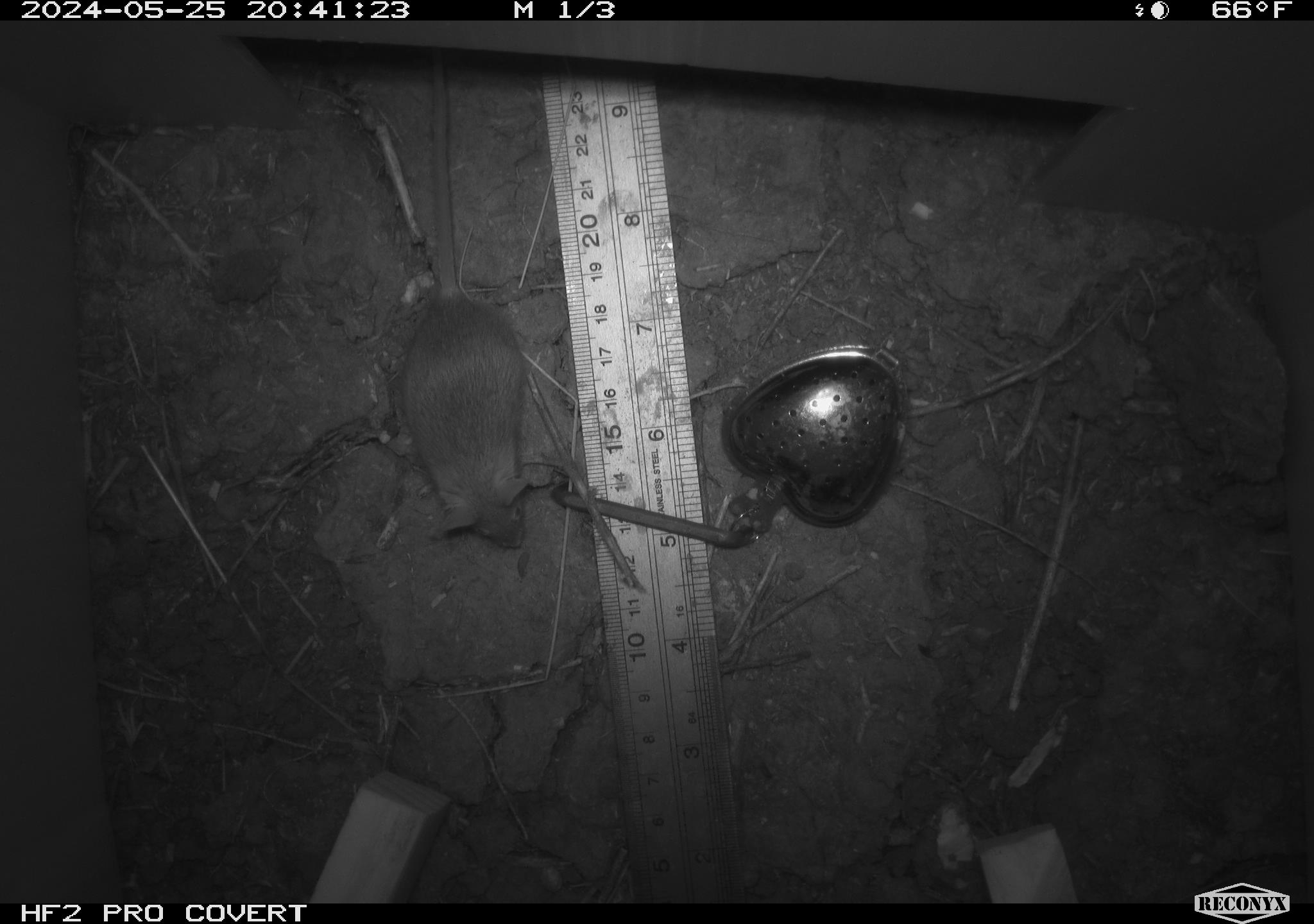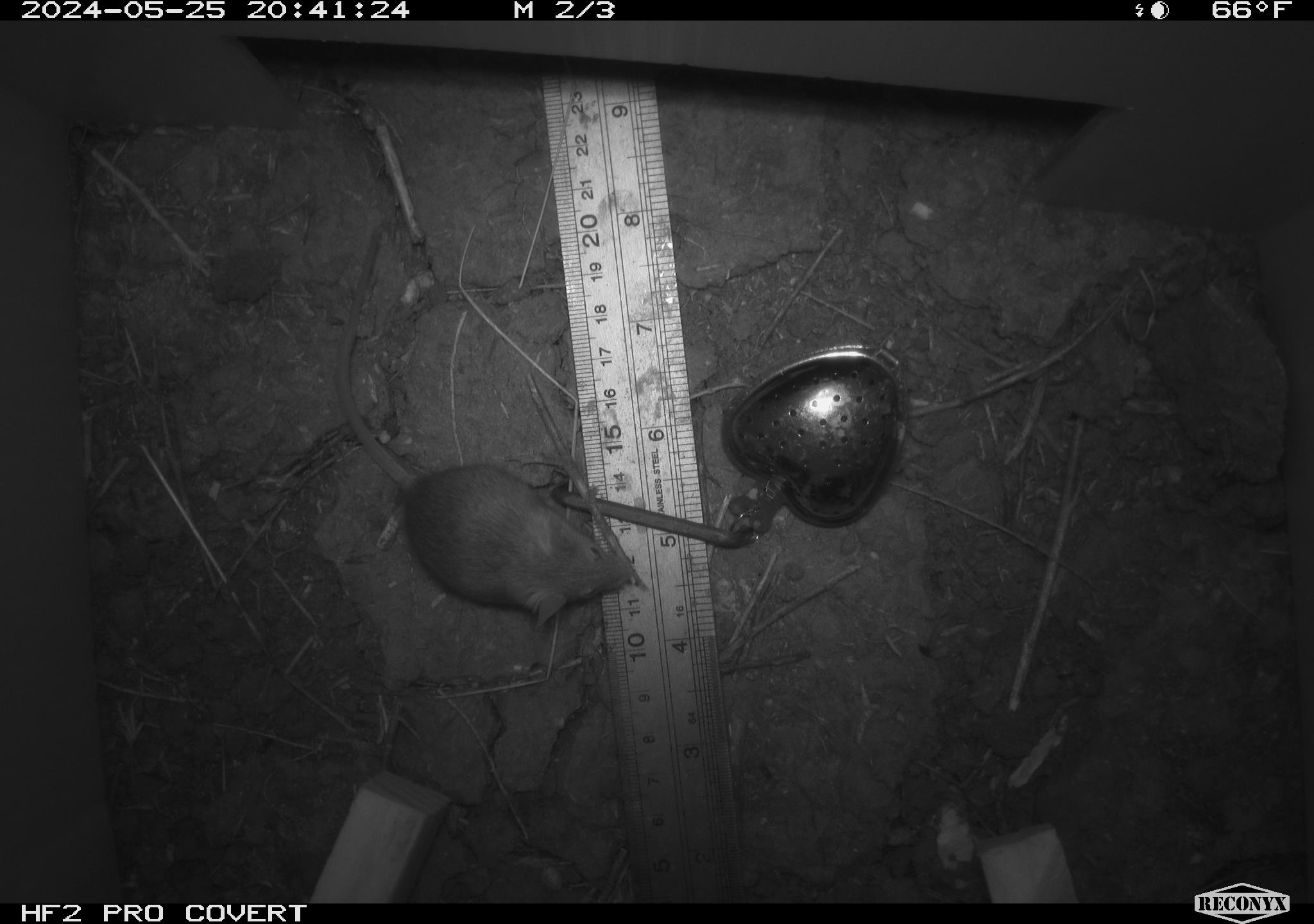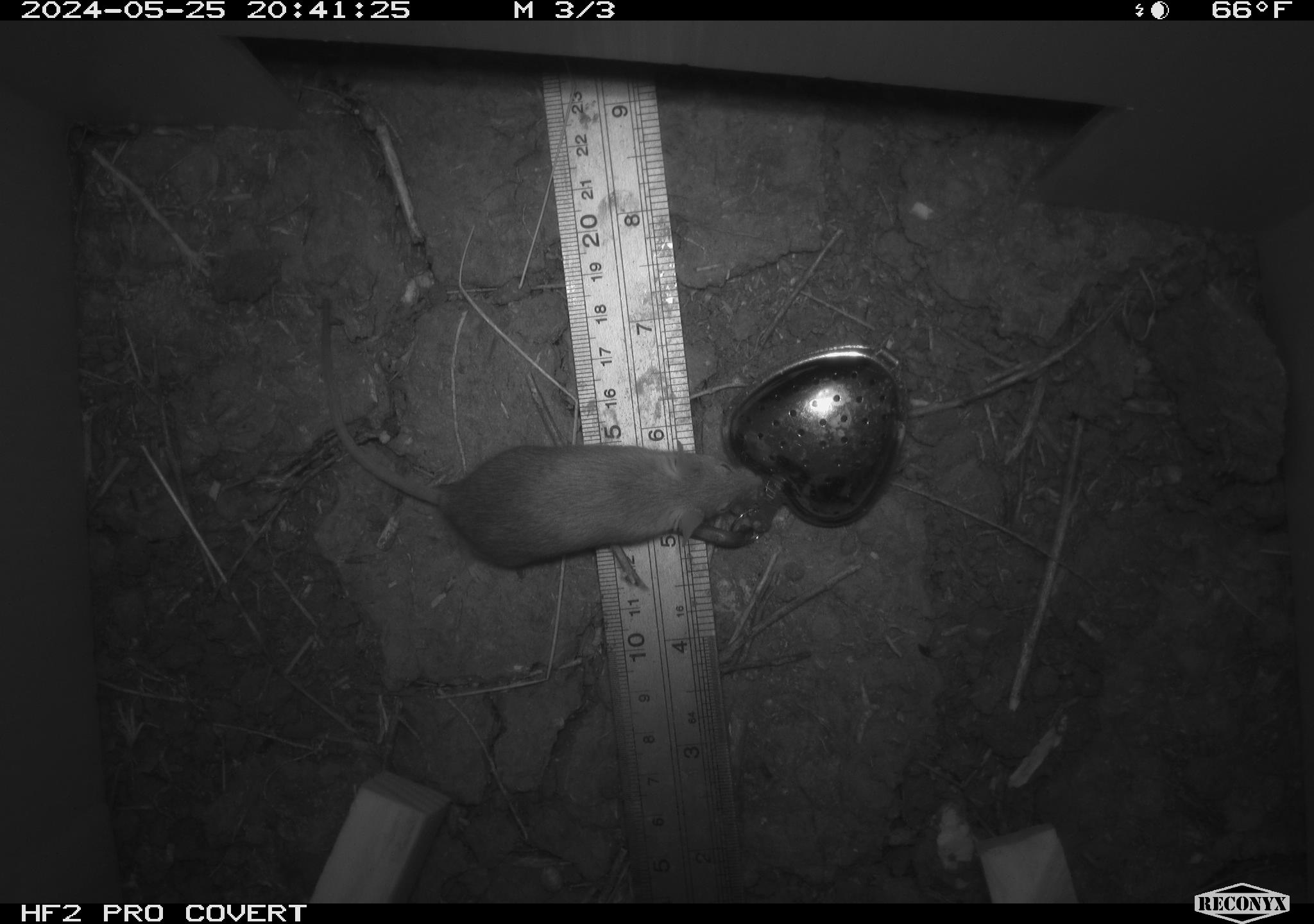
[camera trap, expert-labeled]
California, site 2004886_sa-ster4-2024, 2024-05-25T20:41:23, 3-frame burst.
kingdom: Animalia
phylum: Chordata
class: Mammalia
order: Rodentia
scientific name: Rodentia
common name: mouse species